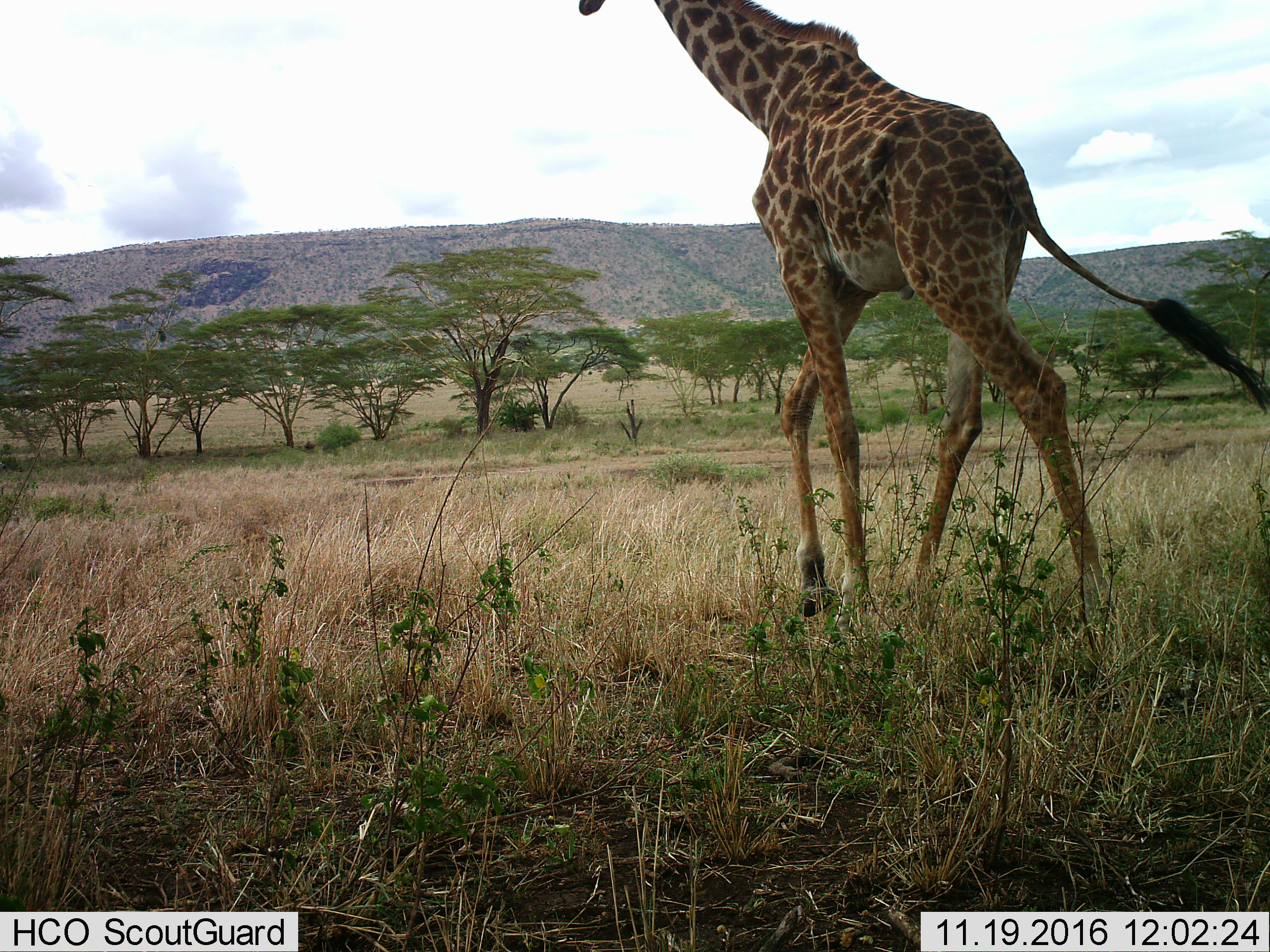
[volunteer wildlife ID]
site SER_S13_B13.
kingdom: Animalia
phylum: Chordata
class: Mammalia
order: Artiodactyla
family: Giraffidae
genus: Giraffa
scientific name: Giraffa camelopardalis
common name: giraffe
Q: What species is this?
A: Giraffe (Giraffa camelopardalis).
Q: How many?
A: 1.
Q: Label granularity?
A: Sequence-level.